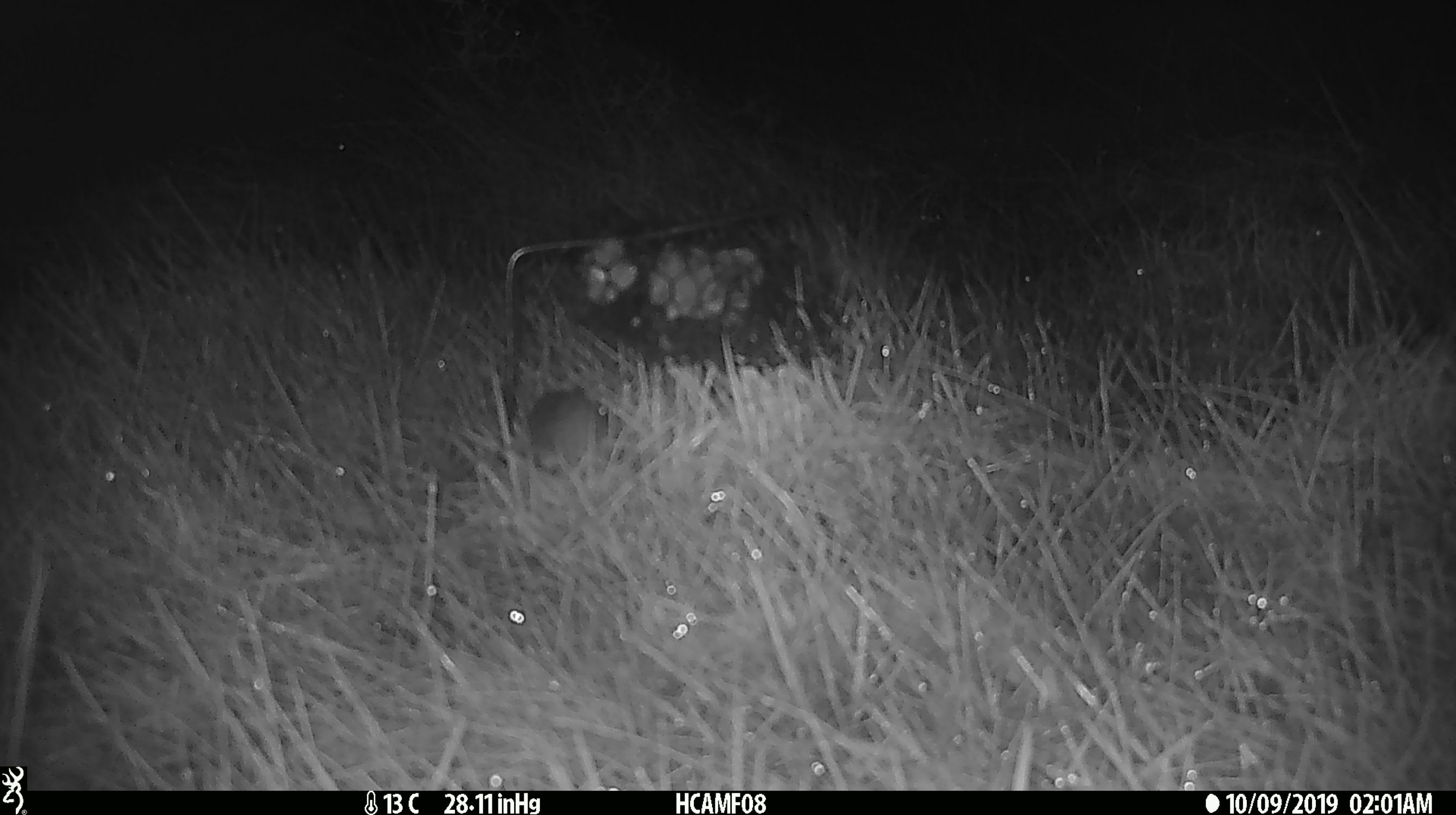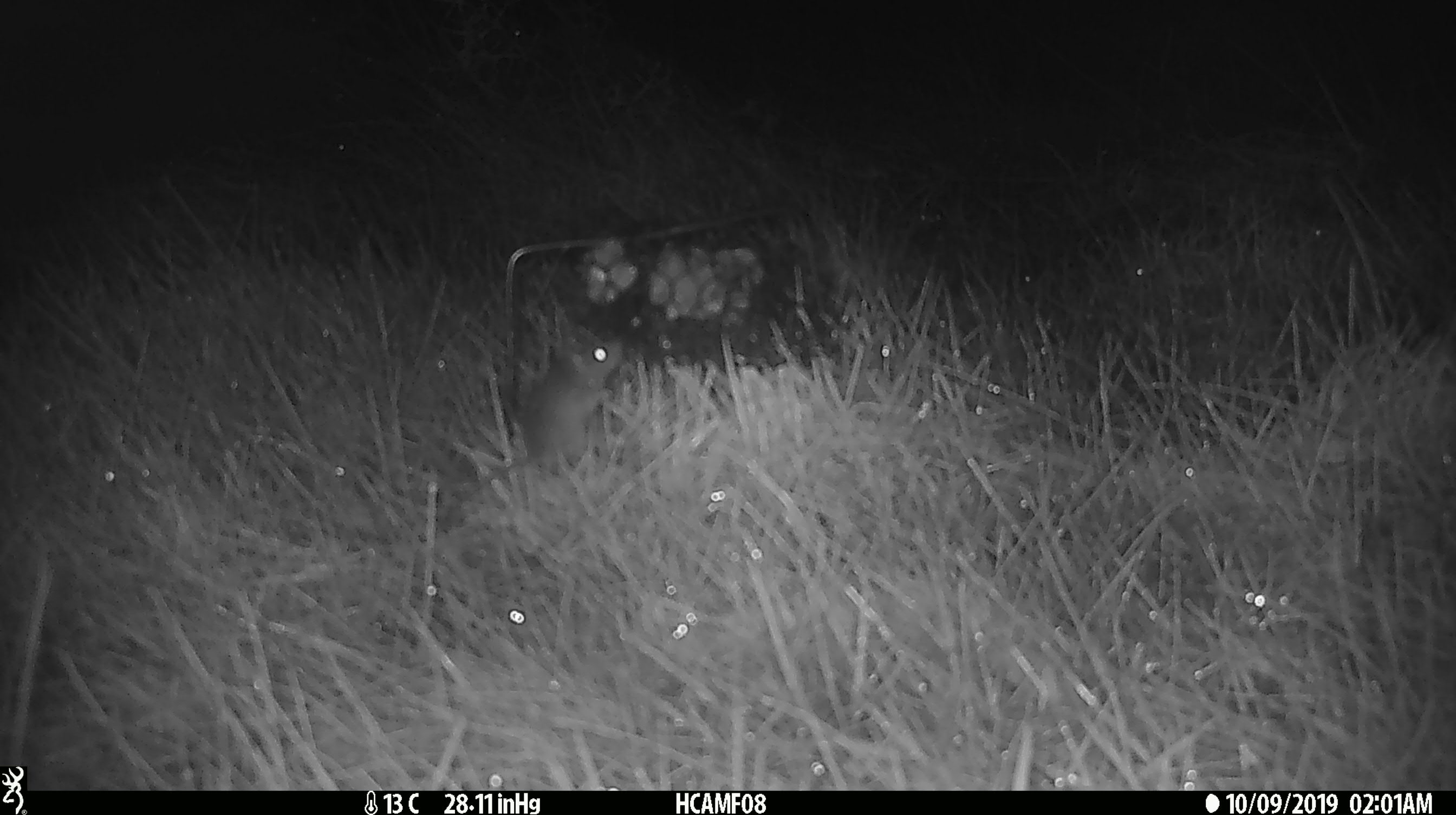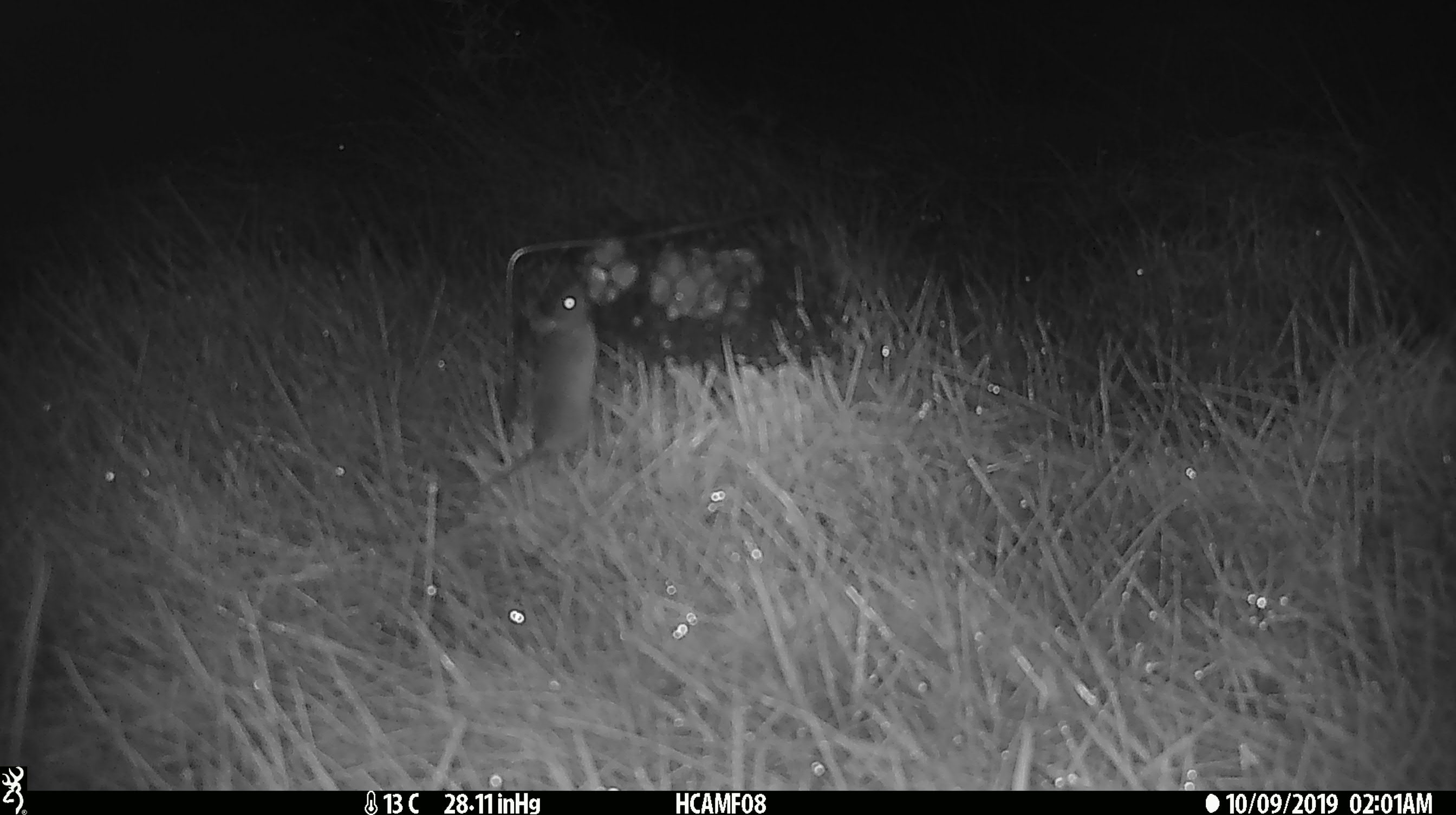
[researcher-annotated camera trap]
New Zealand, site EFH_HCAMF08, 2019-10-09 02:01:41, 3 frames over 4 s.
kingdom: Animalia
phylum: Chordata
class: Mammalia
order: Rodentia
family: Muridae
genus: Mus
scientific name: Mus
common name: mouse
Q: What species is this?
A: Mouse (Mus).